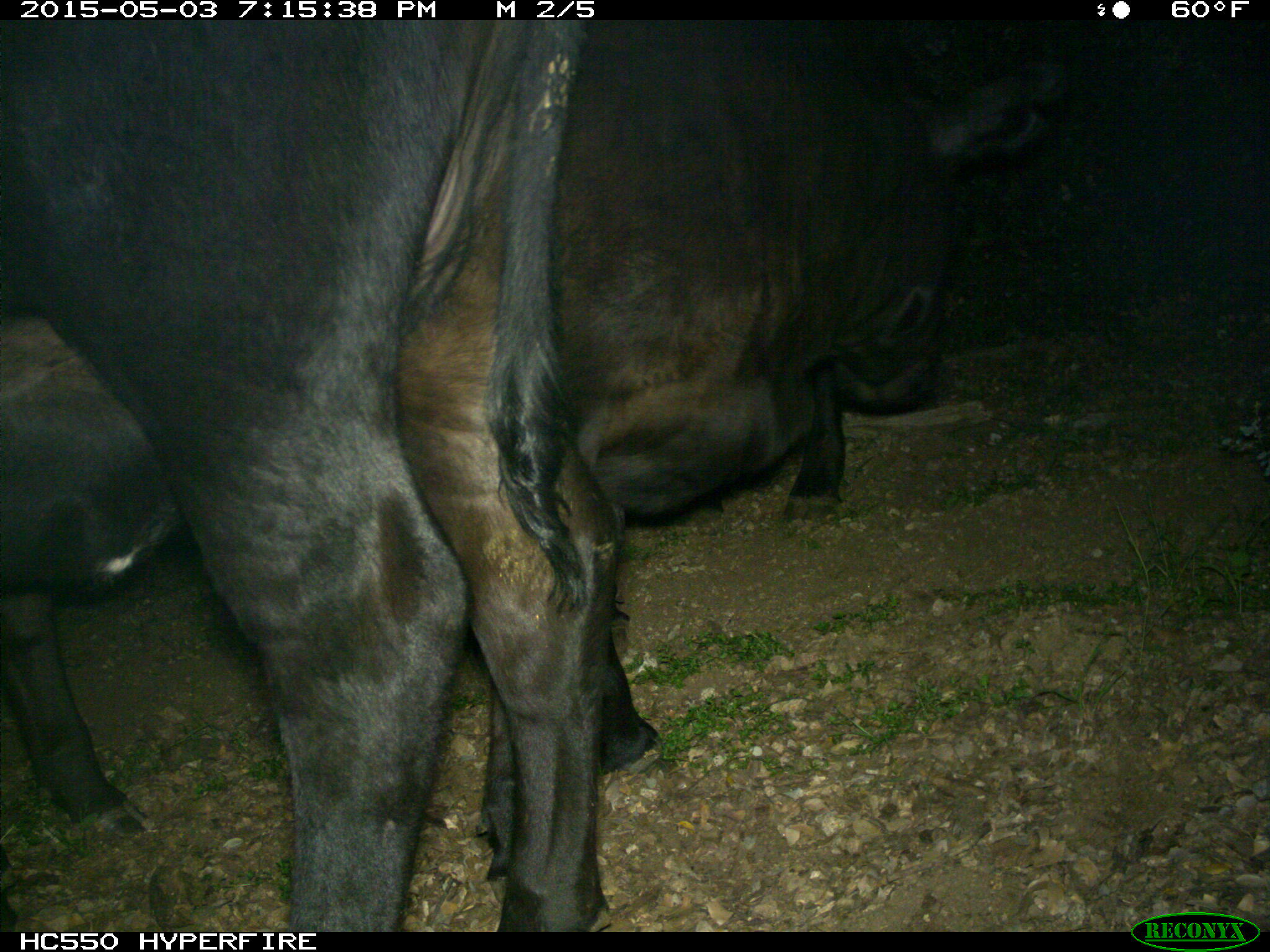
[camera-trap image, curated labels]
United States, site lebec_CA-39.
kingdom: Animalia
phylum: Chordata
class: Mammalia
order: Artiodactyla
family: Bovidae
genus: Bos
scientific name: Bos taurus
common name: domestic cow